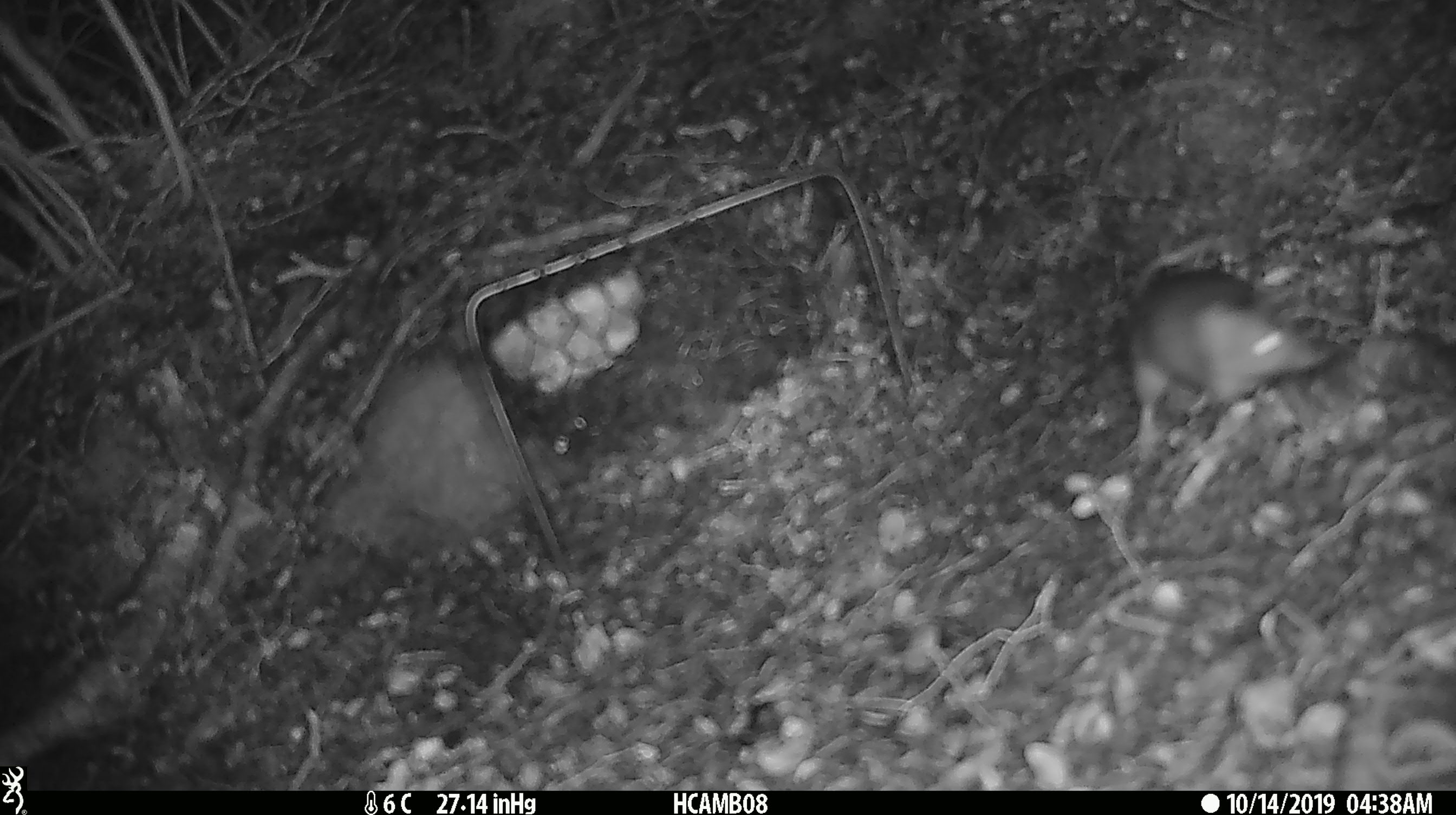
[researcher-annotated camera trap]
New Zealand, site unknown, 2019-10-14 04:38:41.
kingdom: Animalia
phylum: Chordata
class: Mammalia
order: Rodentia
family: Muridae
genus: Mus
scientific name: Mus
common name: mouse